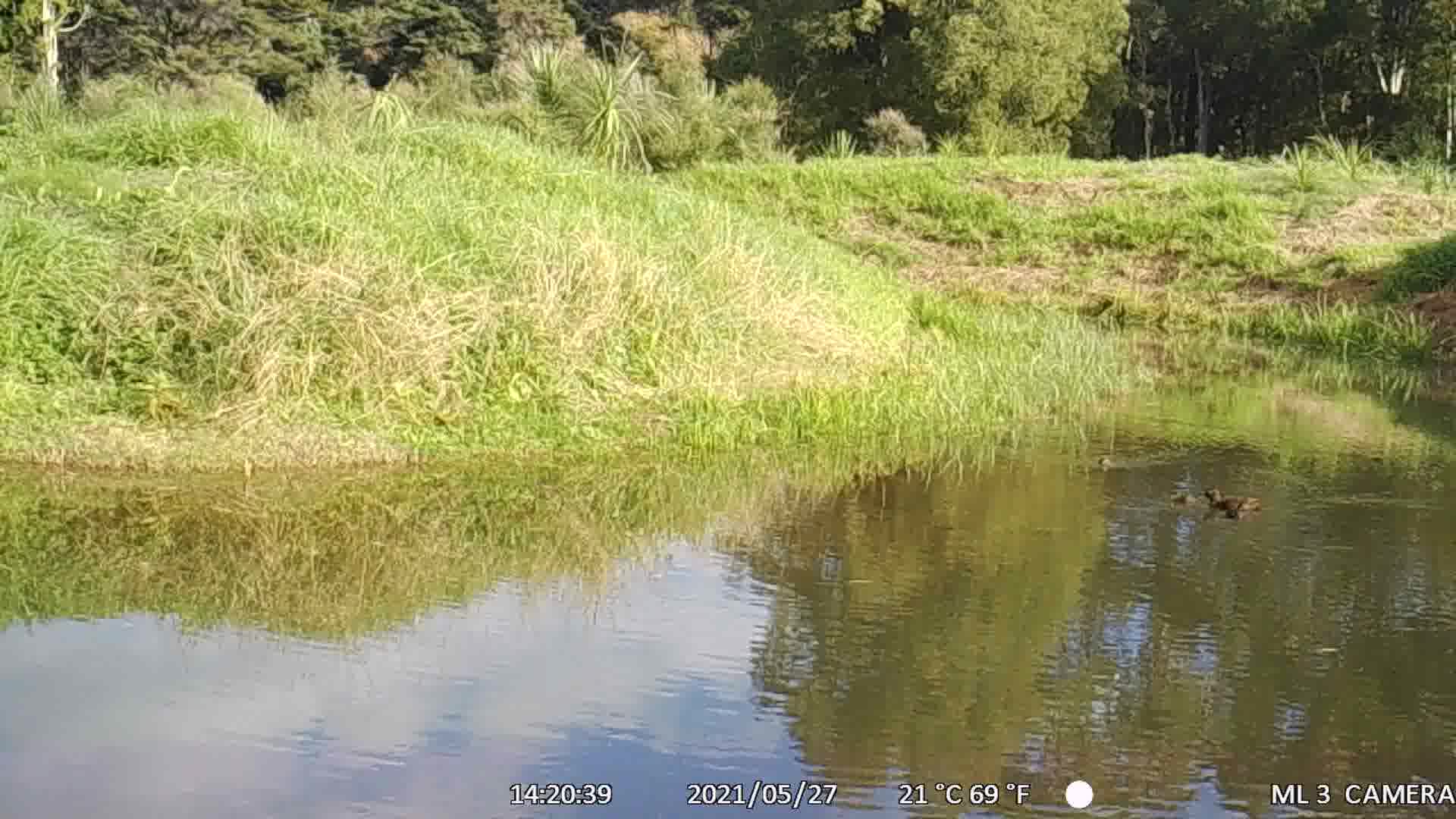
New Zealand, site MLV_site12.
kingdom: Animalia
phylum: Chordata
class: Aves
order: Anseriformes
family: Anatidae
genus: Anas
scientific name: Anas chlorotis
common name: brown teal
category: pateke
Pateke (brown teal) (Anas chlorotis).